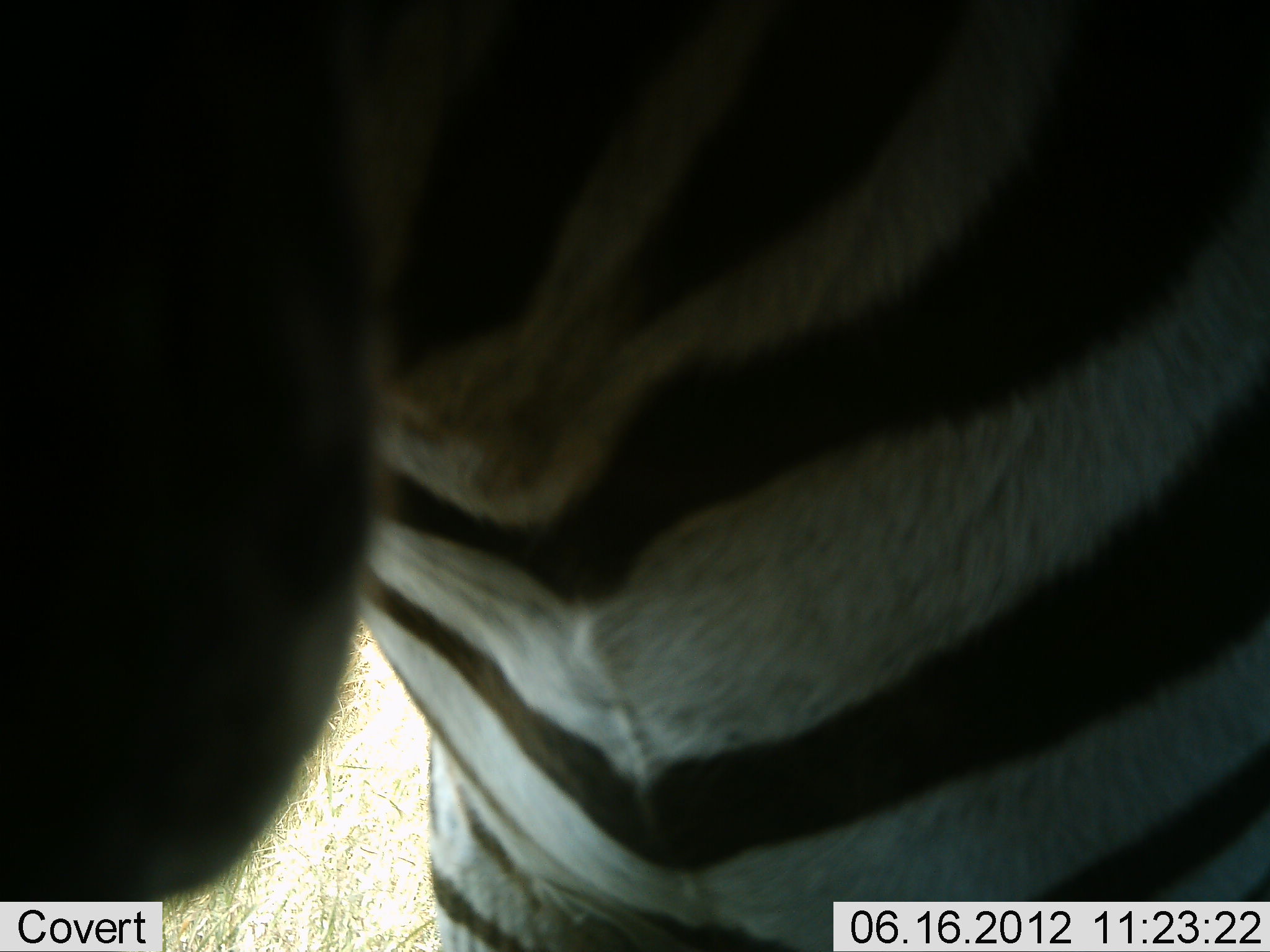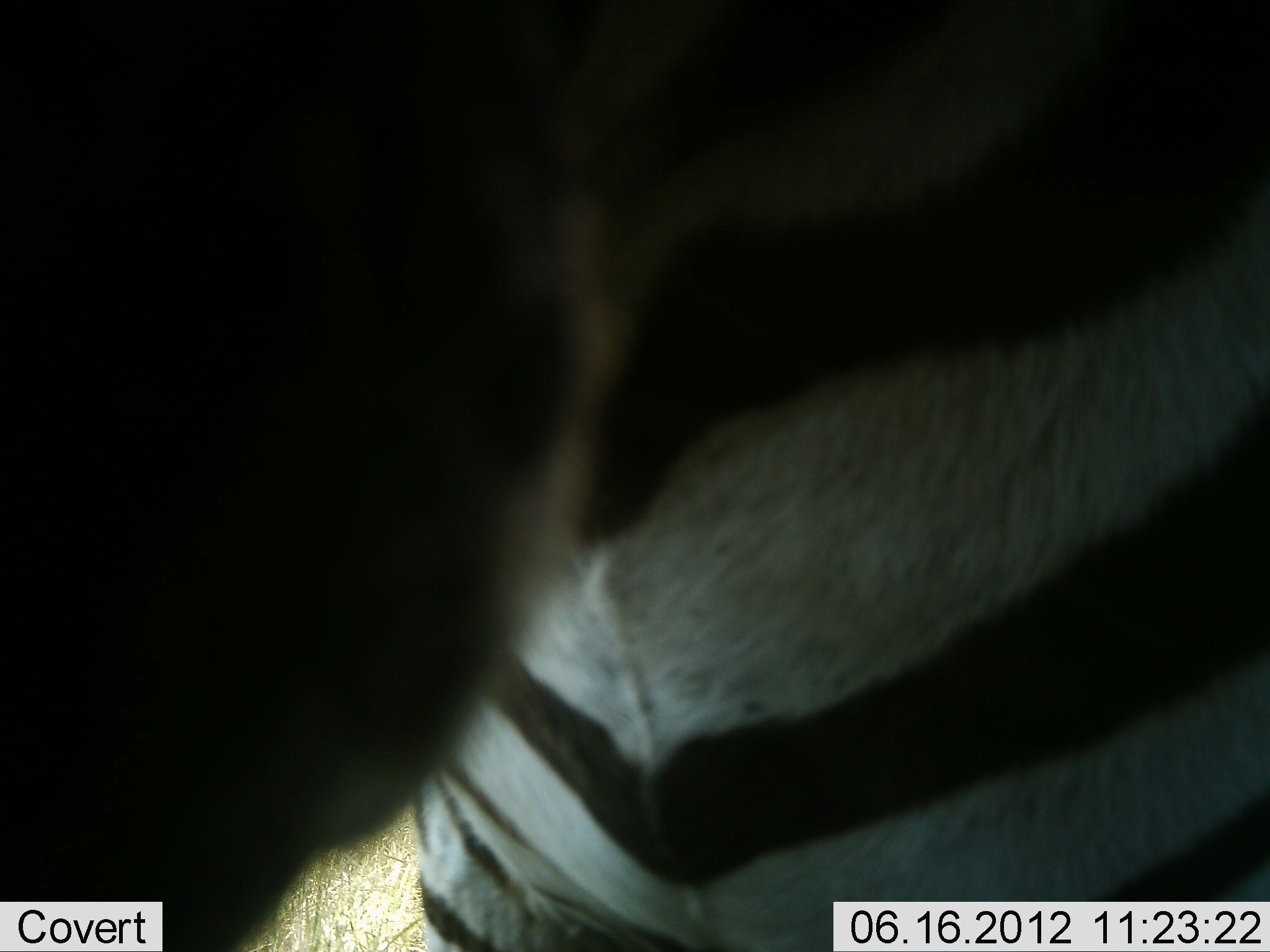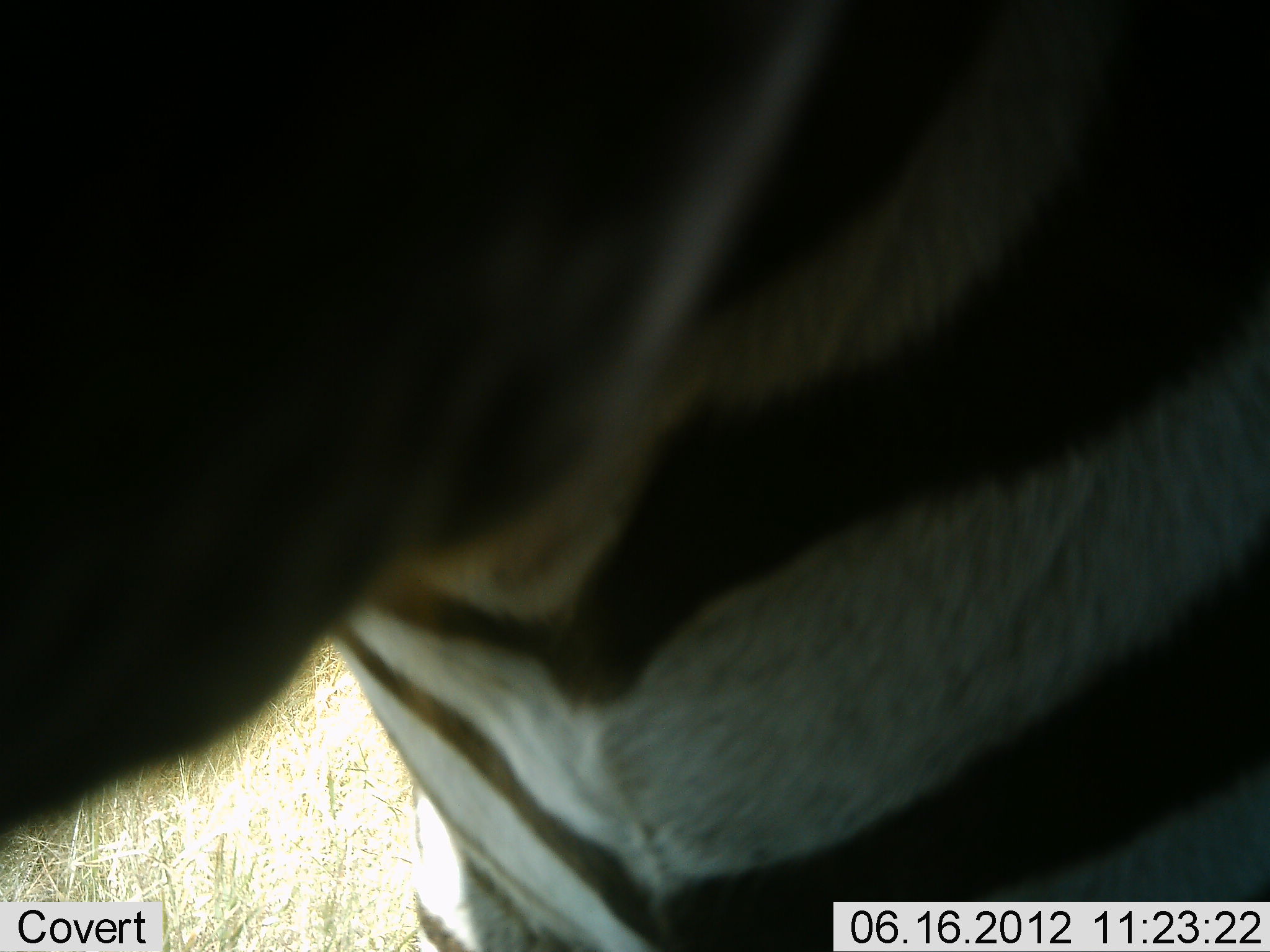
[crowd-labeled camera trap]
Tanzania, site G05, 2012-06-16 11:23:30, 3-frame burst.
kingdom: Animalia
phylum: Chordata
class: Mammalia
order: Perissodactyla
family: Equidae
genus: Equus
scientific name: Equus quagga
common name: plains zebra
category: zebra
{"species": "zebra (plains zebra) (Equus quagga)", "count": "1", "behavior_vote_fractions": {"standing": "70%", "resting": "0%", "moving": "10%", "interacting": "20%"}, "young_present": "0%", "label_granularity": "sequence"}